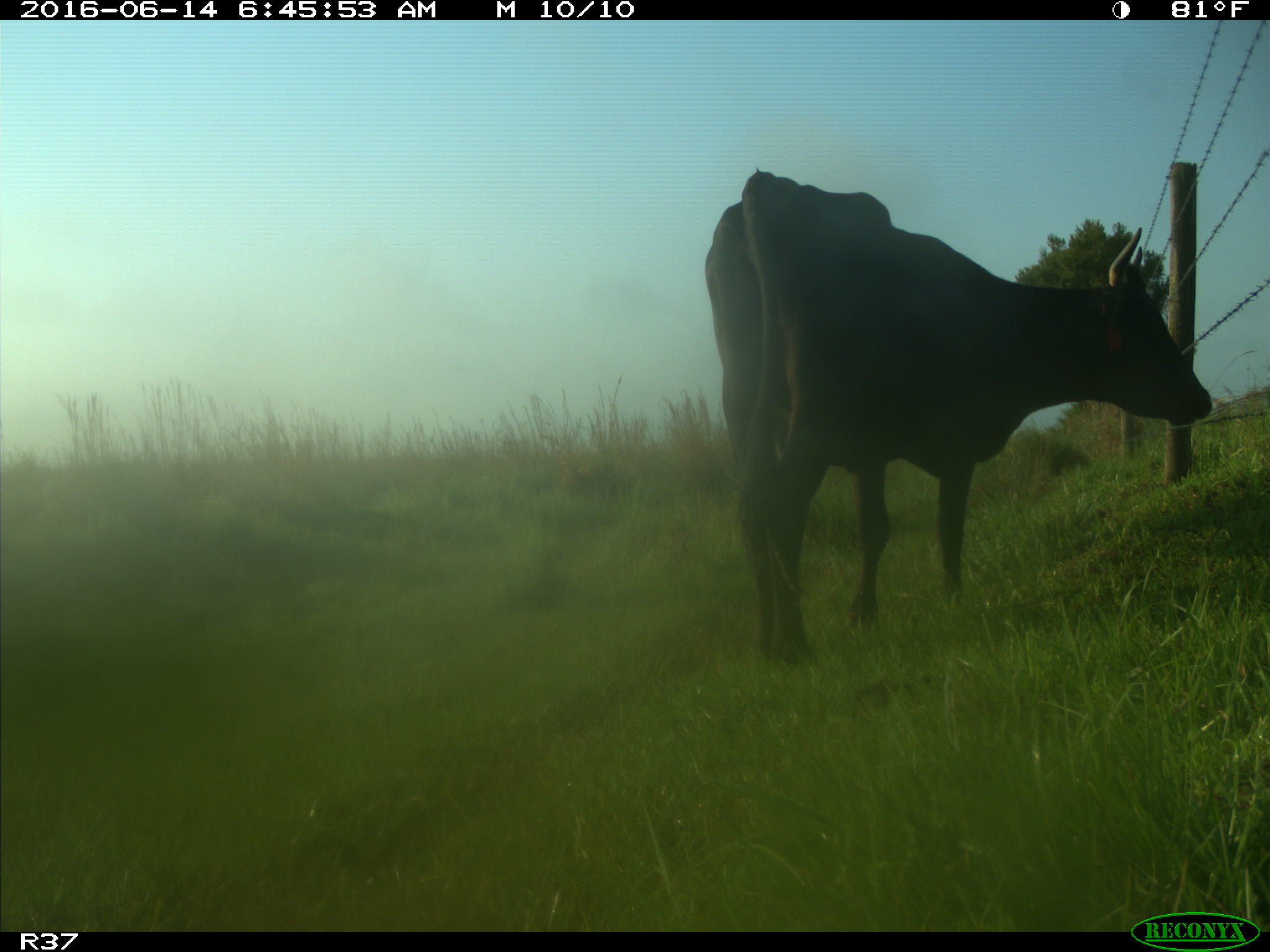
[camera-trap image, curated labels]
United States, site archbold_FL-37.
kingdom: Animalia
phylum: Chordata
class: Mammalia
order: Artiodactyla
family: Bovidae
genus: Bos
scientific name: Bos taurus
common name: domestic cow